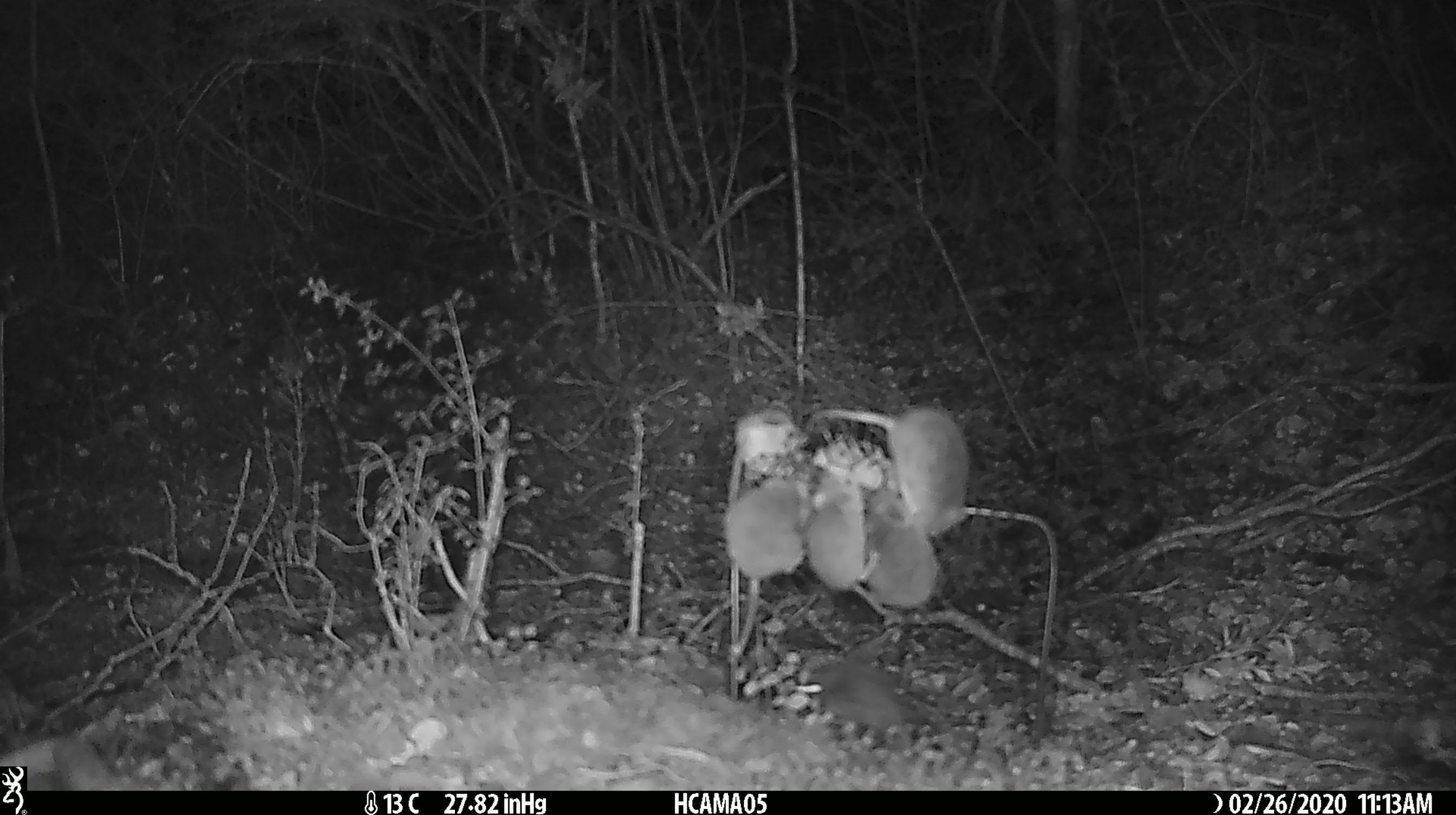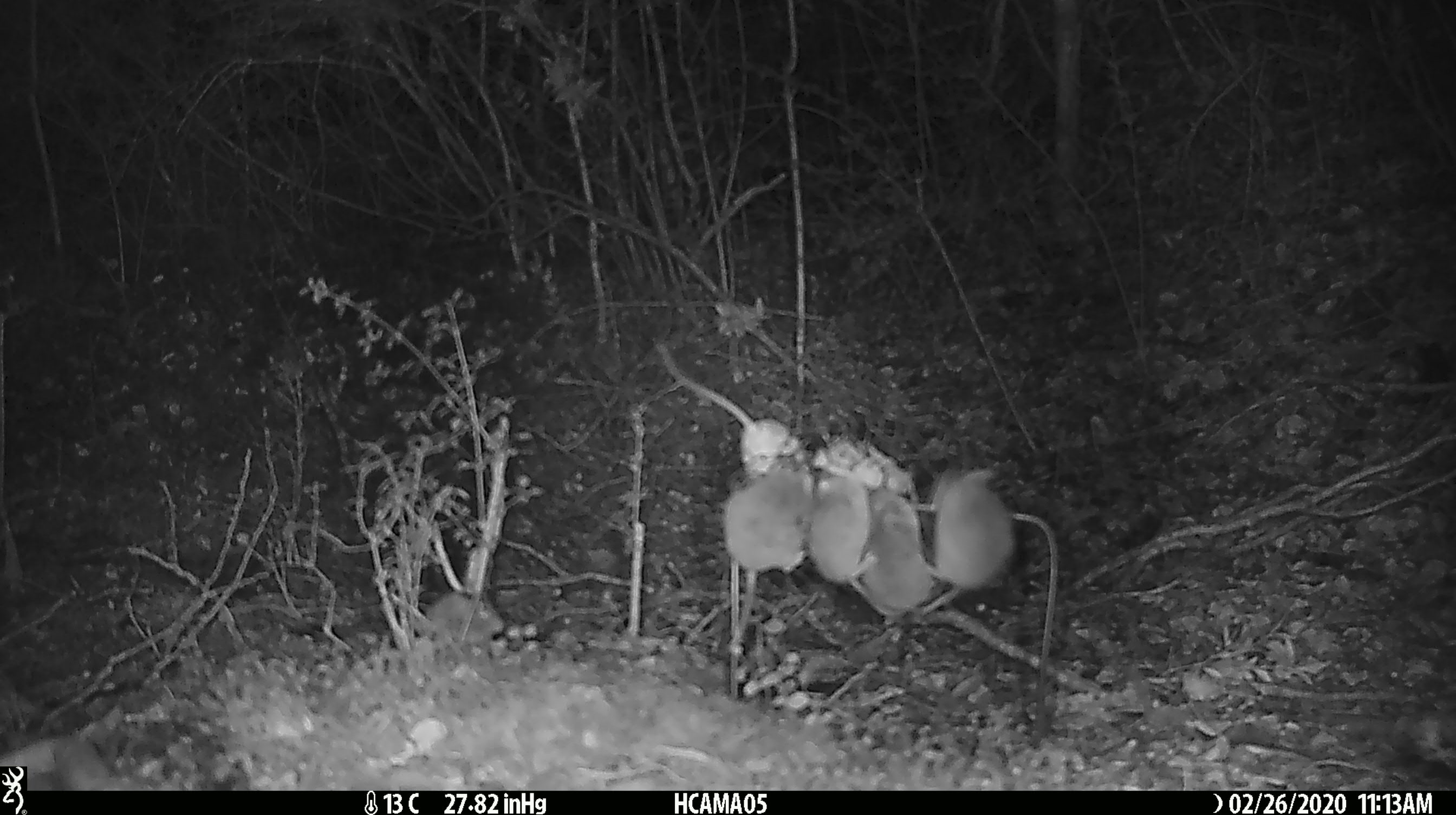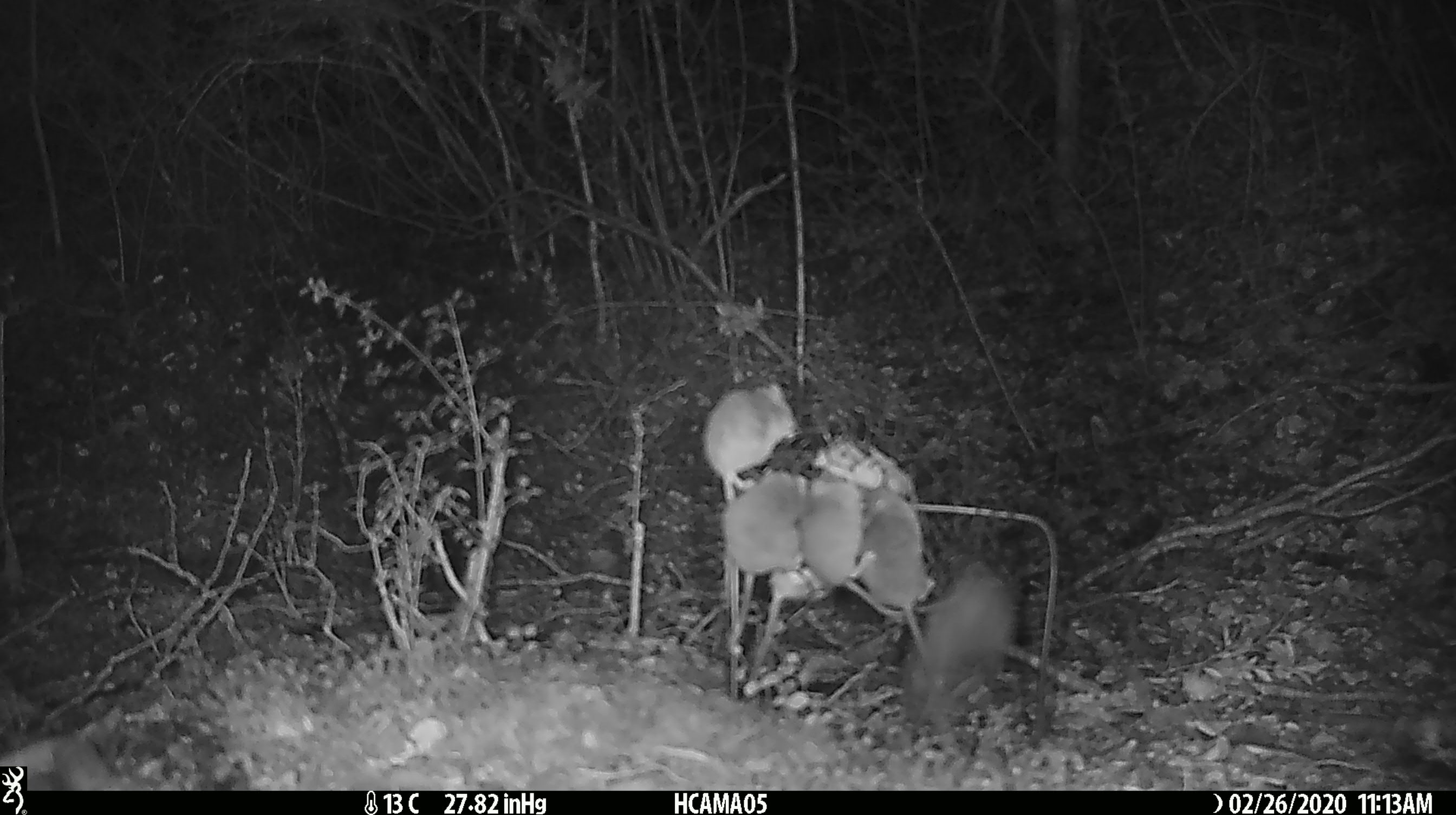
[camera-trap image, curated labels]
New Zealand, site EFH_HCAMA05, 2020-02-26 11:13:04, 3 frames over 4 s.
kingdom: Animalia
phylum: Chordata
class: Mammalia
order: Rodentia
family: Muridae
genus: Mus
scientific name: Mus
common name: mouse